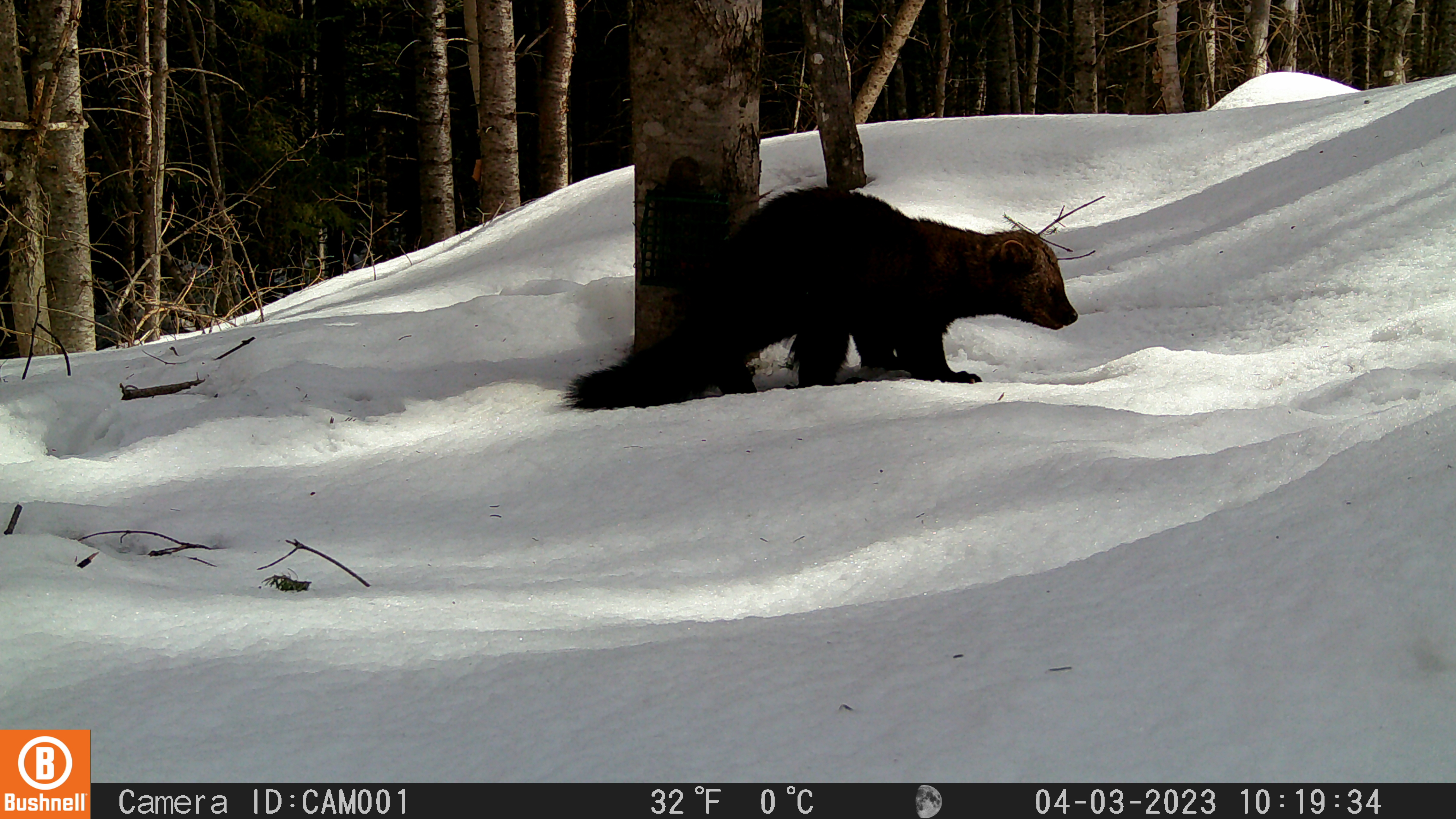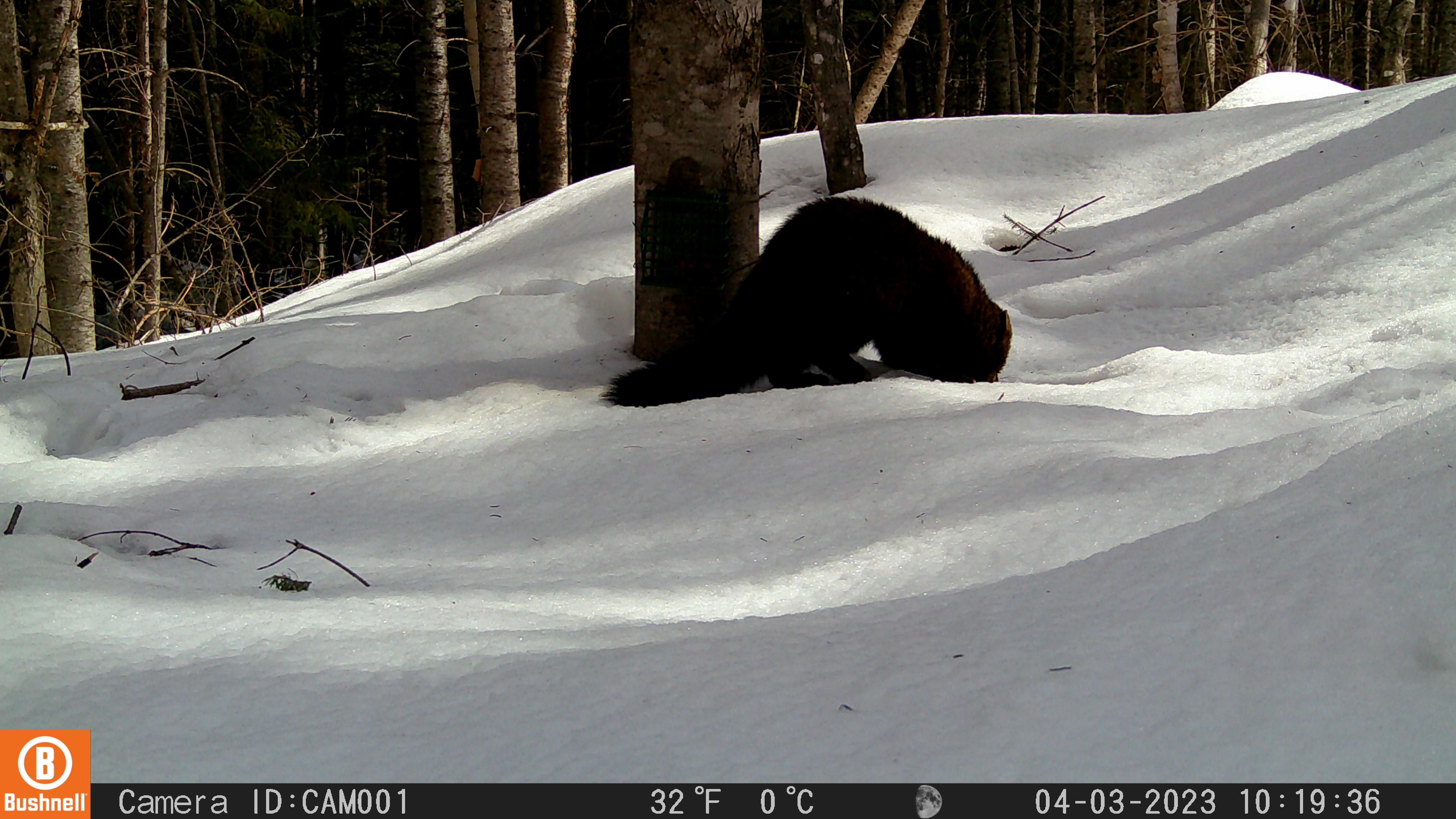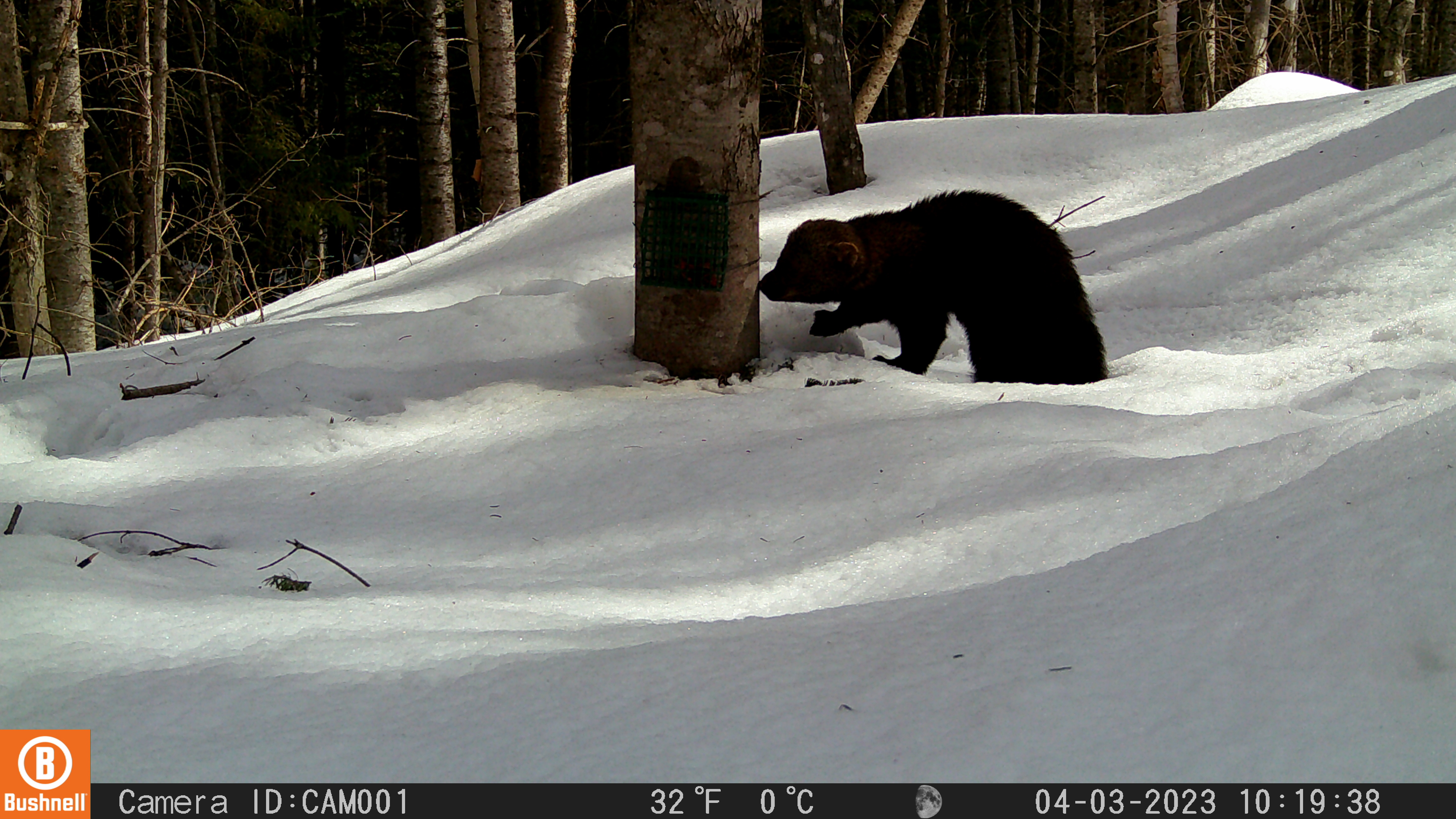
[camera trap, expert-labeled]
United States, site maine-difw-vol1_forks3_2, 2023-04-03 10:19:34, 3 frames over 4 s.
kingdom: Animalia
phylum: Chordata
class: Mammalia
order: Carnivora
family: Mustelidae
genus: Pekania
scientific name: Pekania pennanti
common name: fisher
Fisher (Pekania pennanti).